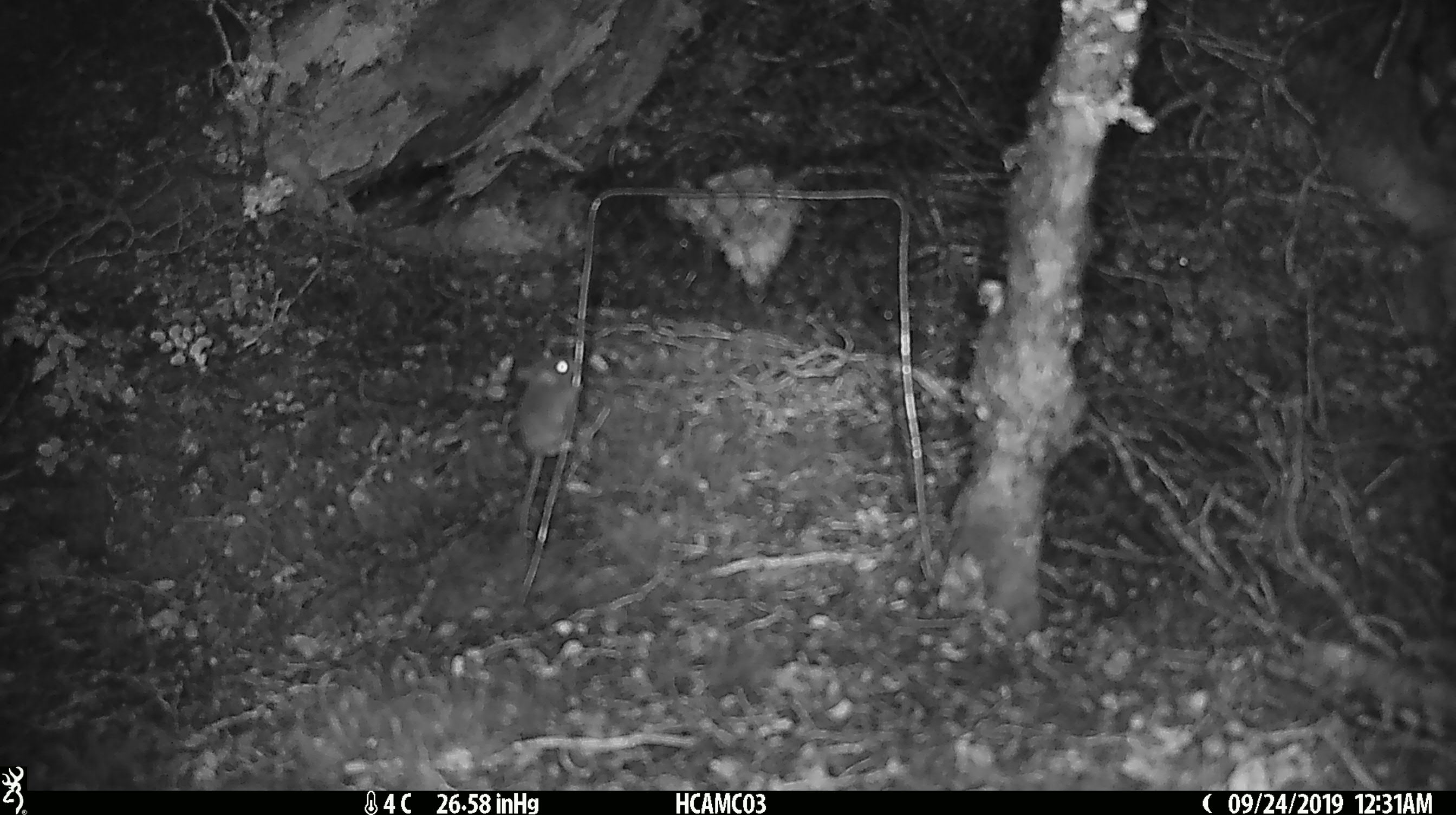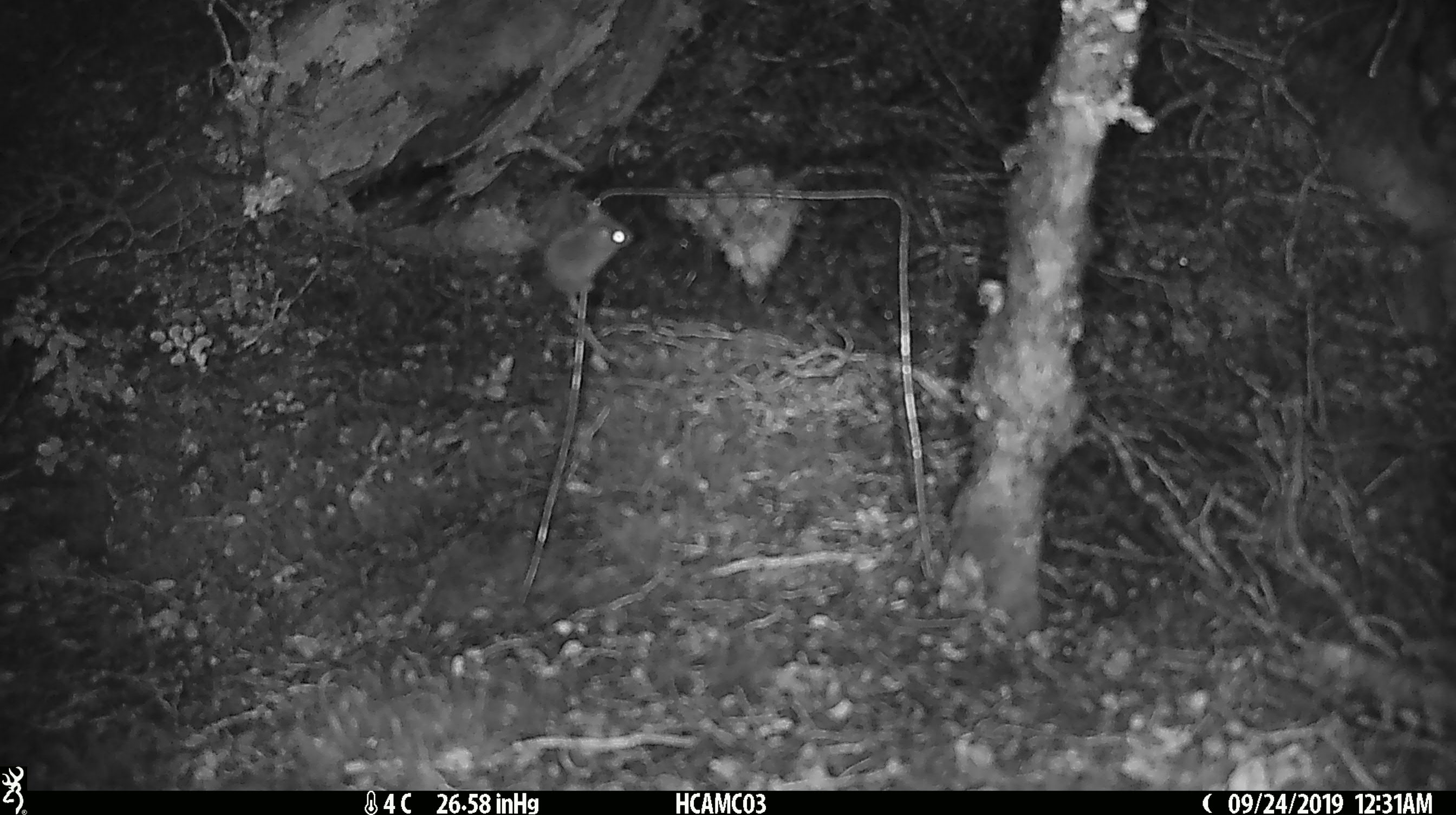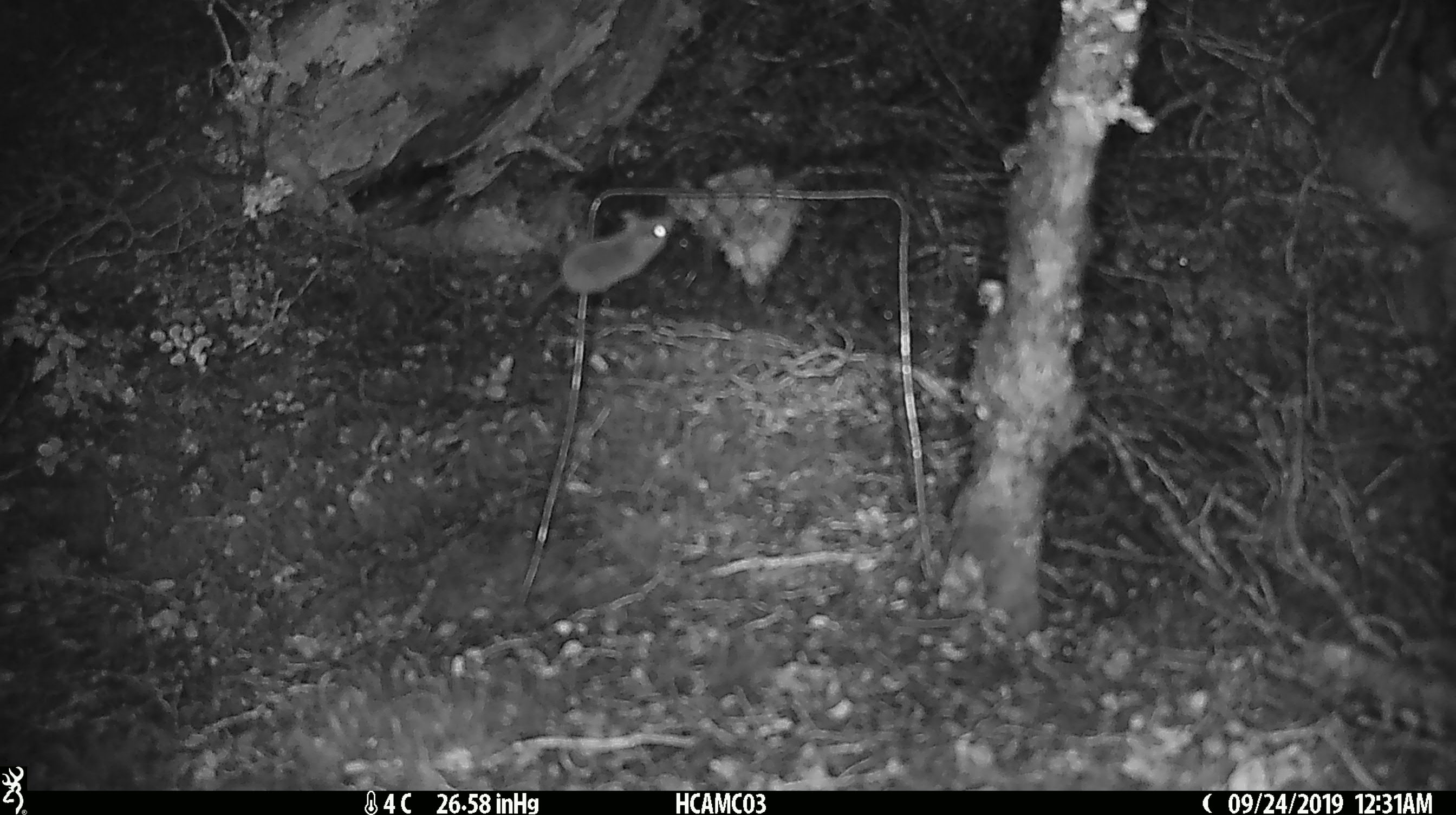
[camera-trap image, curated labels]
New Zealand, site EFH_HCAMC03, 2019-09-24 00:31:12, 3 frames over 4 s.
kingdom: Animalia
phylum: Chordata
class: Mammalia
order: Rodentia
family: Muridae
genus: Mus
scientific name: Mus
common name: mouse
Mouse (Mus).